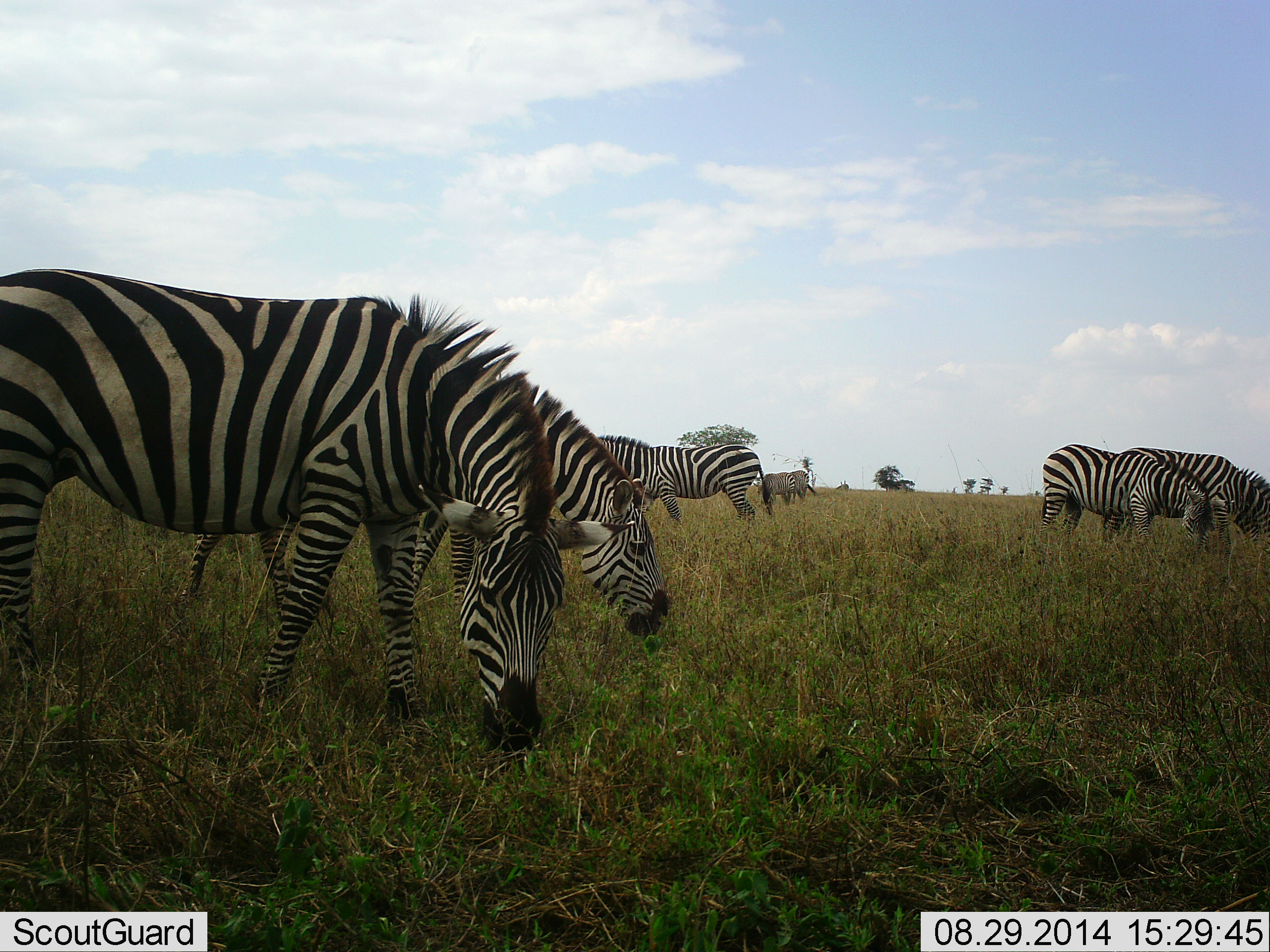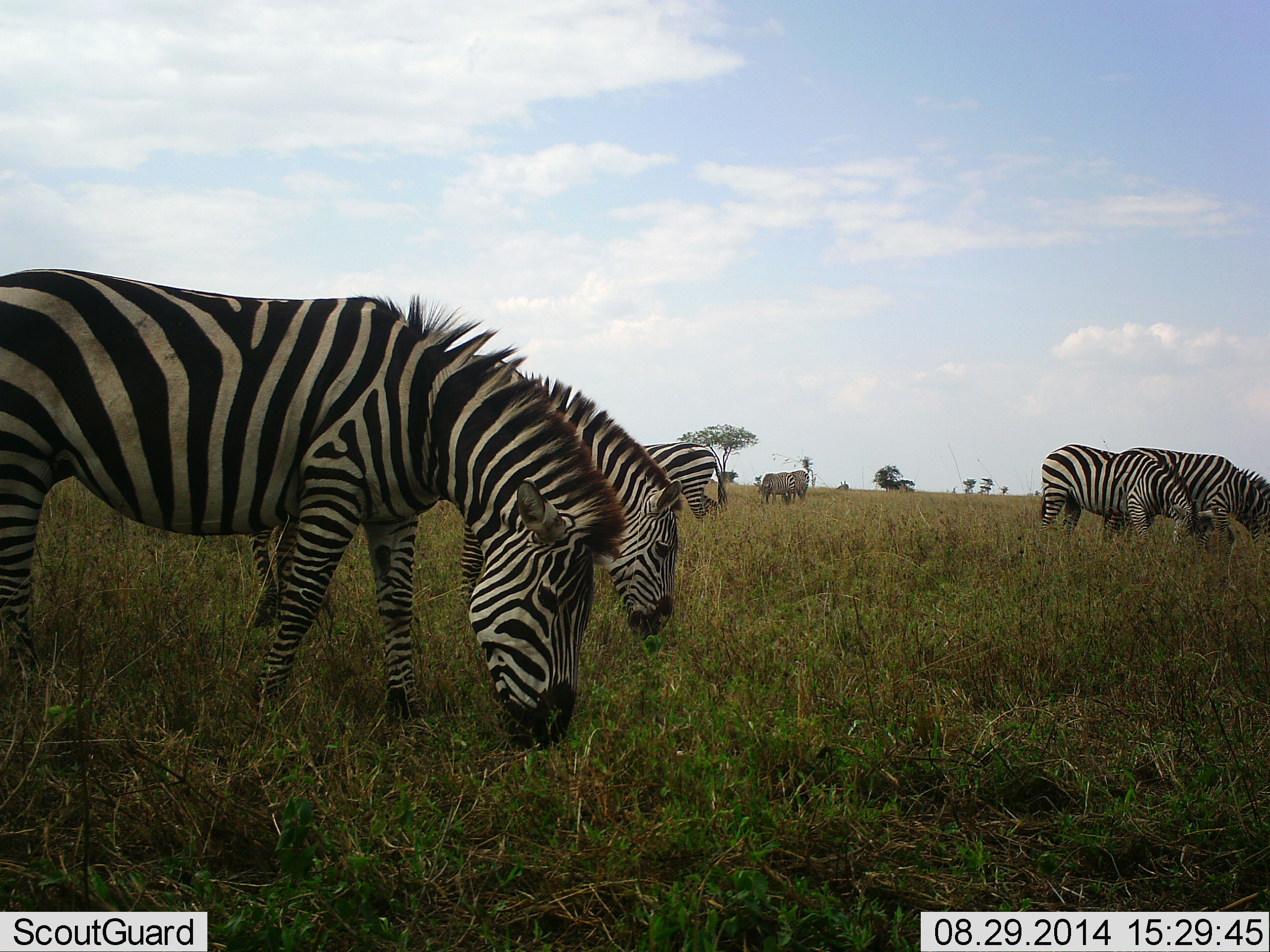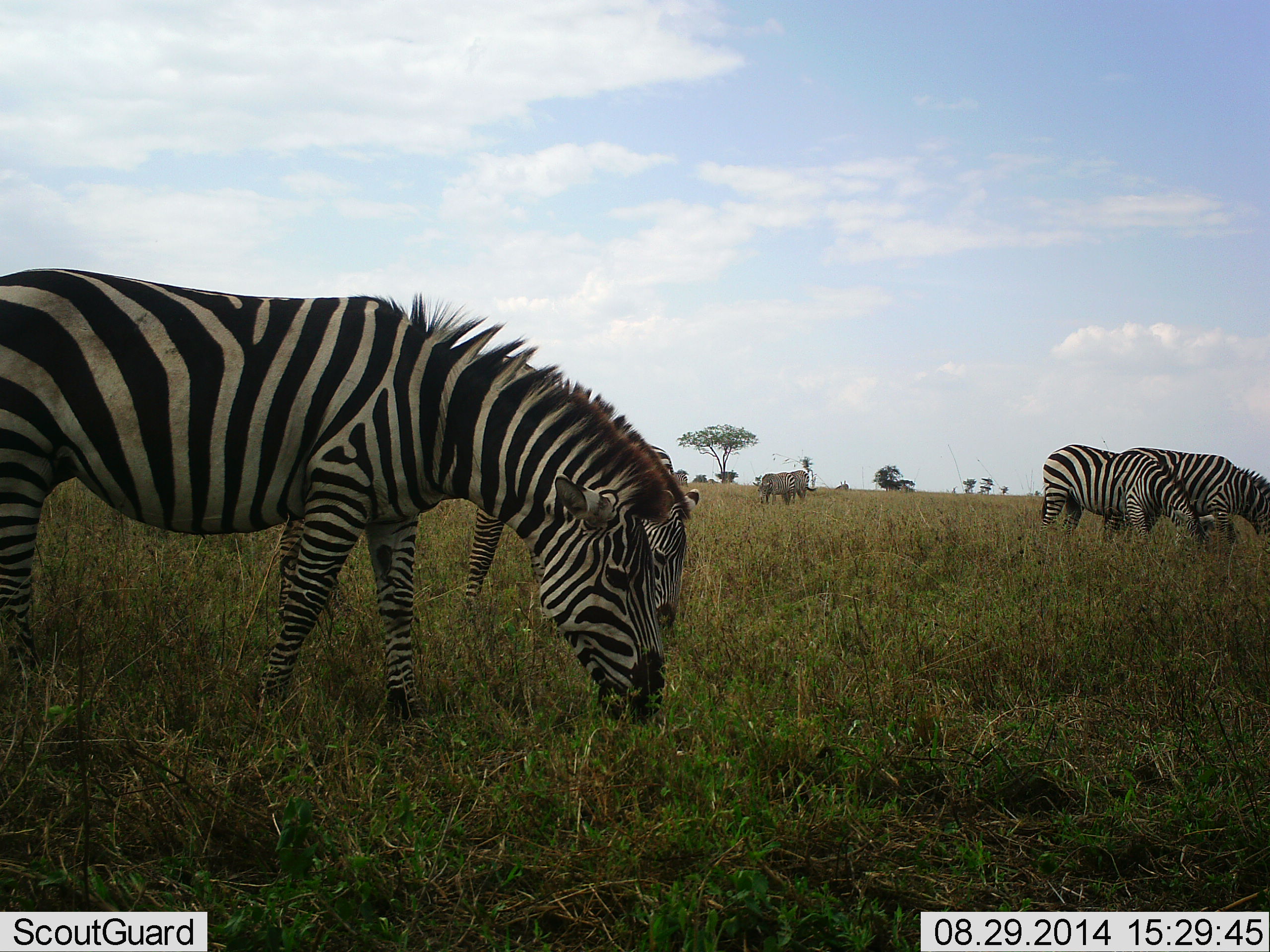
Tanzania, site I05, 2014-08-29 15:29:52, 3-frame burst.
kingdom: Animalia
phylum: Chordata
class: Mammalia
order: Perissodactyla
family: Equidae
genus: Equus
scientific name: Equus quagga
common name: plains zebra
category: zebra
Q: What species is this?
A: Zebra (plains zebra) (Equus quagga).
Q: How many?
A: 7.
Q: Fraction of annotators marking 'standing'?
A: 40%.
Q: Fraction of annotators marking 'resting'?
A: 10%.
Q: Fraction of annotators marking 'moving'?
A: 40%.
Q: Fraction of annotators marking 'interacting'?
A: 0%.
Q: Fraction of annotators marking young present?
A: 0%.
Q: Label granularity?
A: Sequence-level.